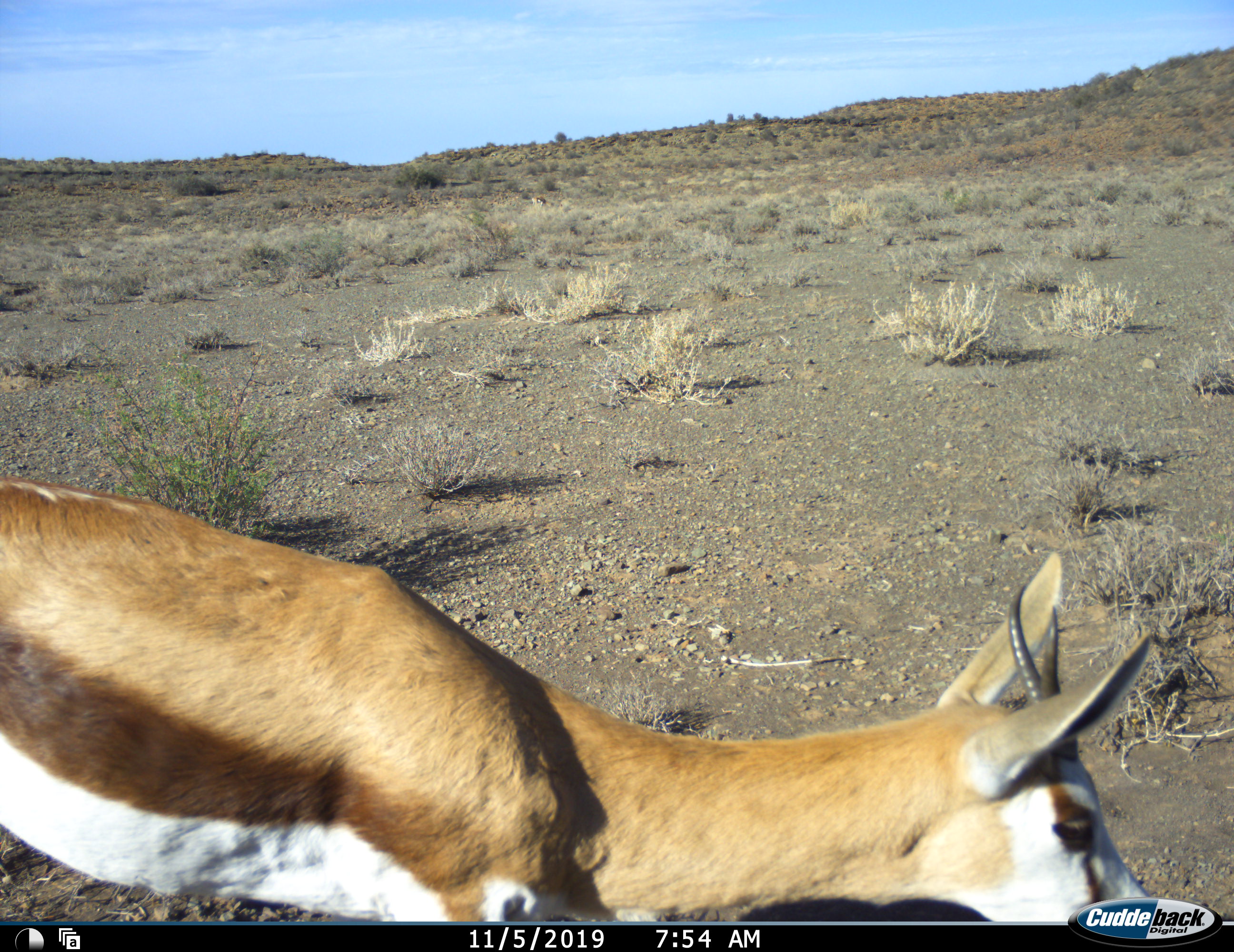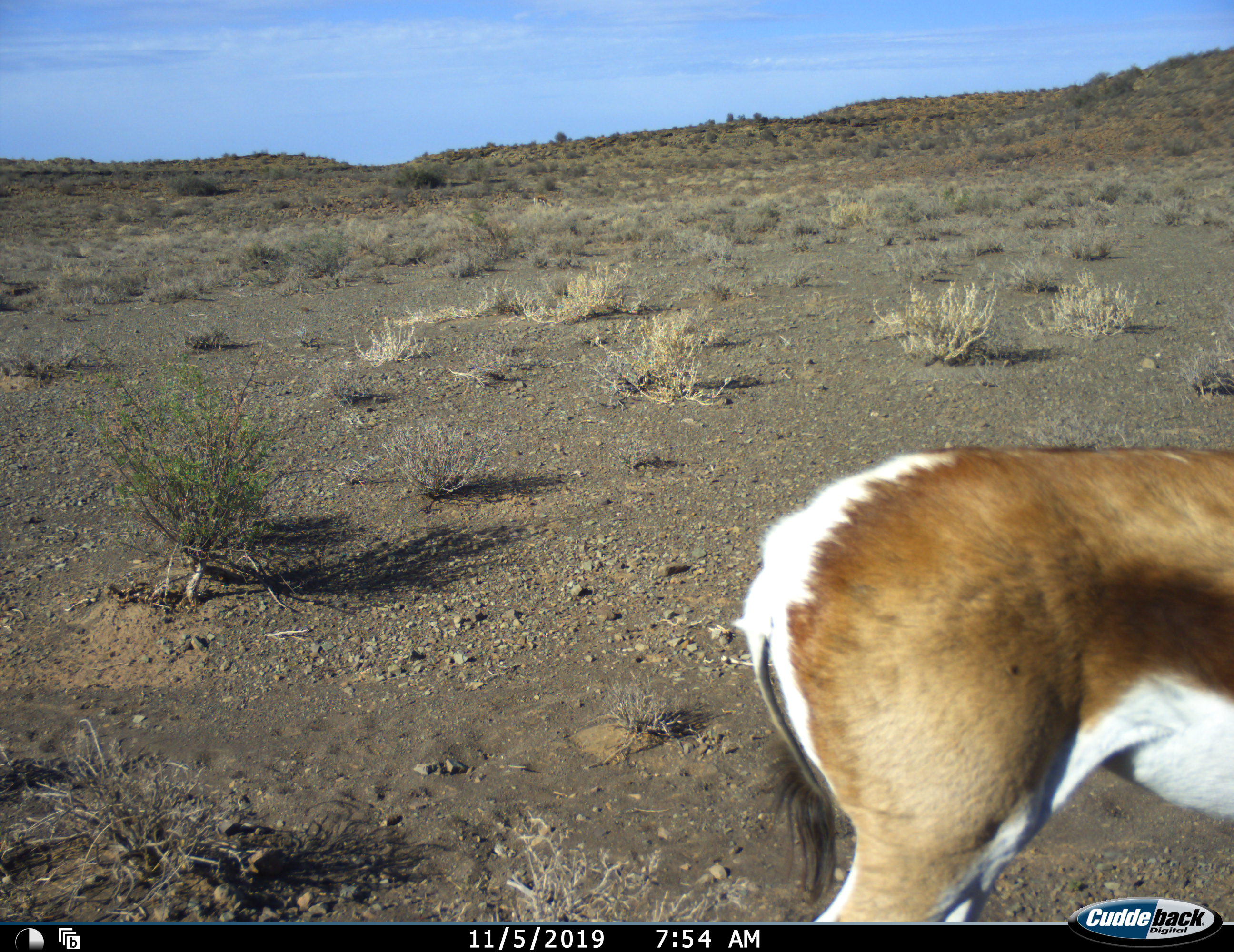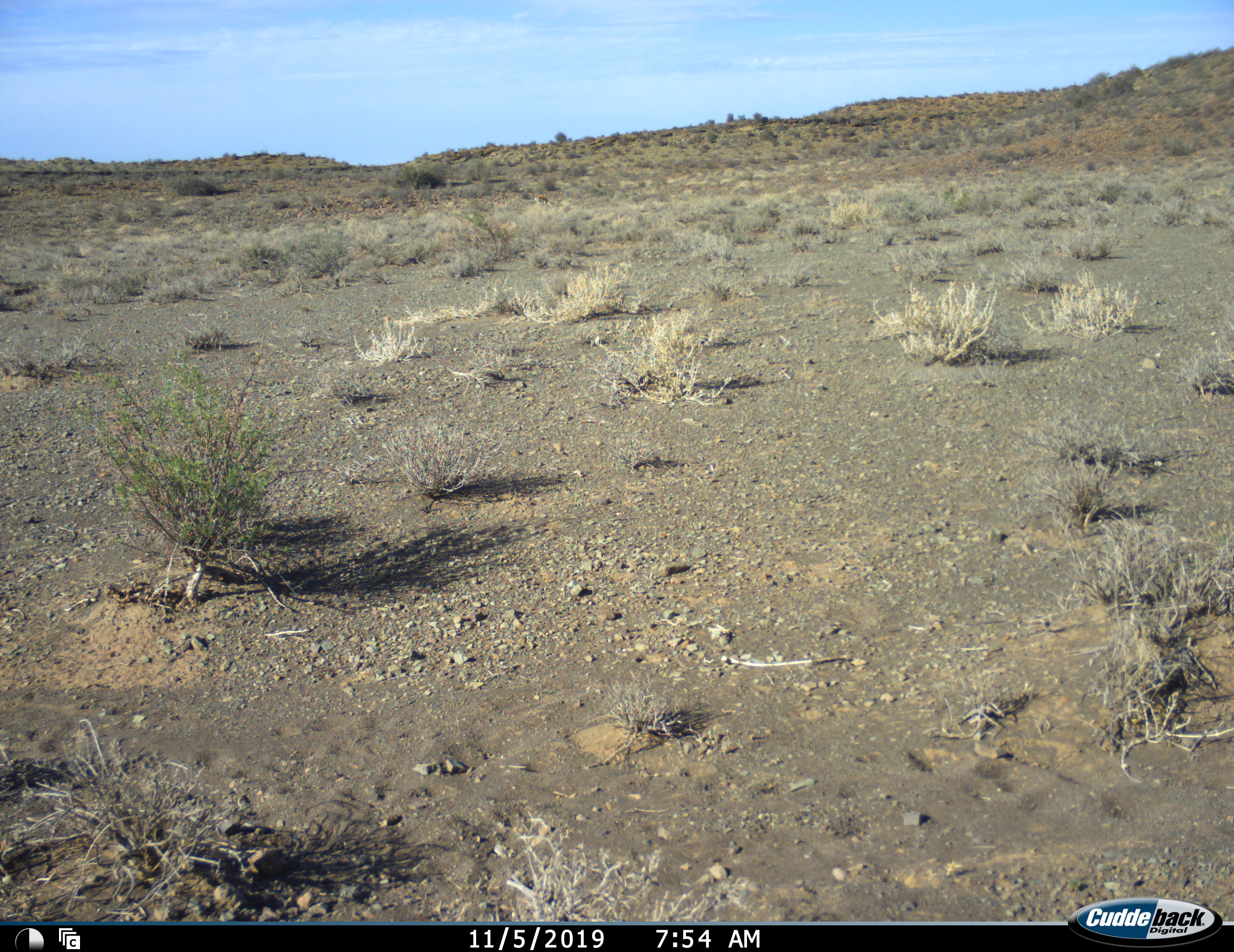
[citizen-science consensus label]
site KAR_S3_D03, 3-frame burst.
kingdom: Animalia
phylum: Chordata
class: Mammalia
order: Artiodactyla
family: Bovidae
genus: Antidorcas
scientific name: Antidorcas marsupialis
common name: springbok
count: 1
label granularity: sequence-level